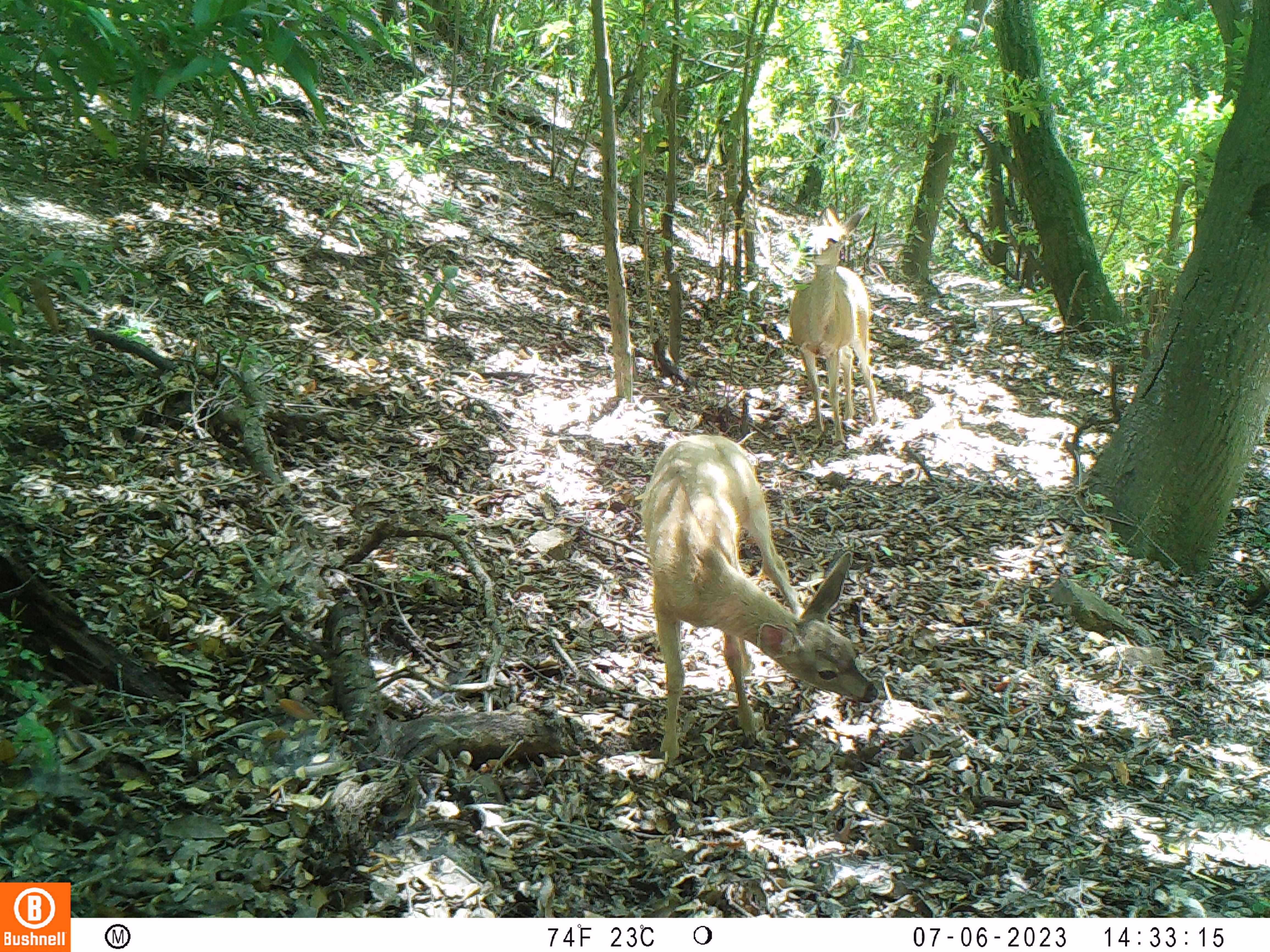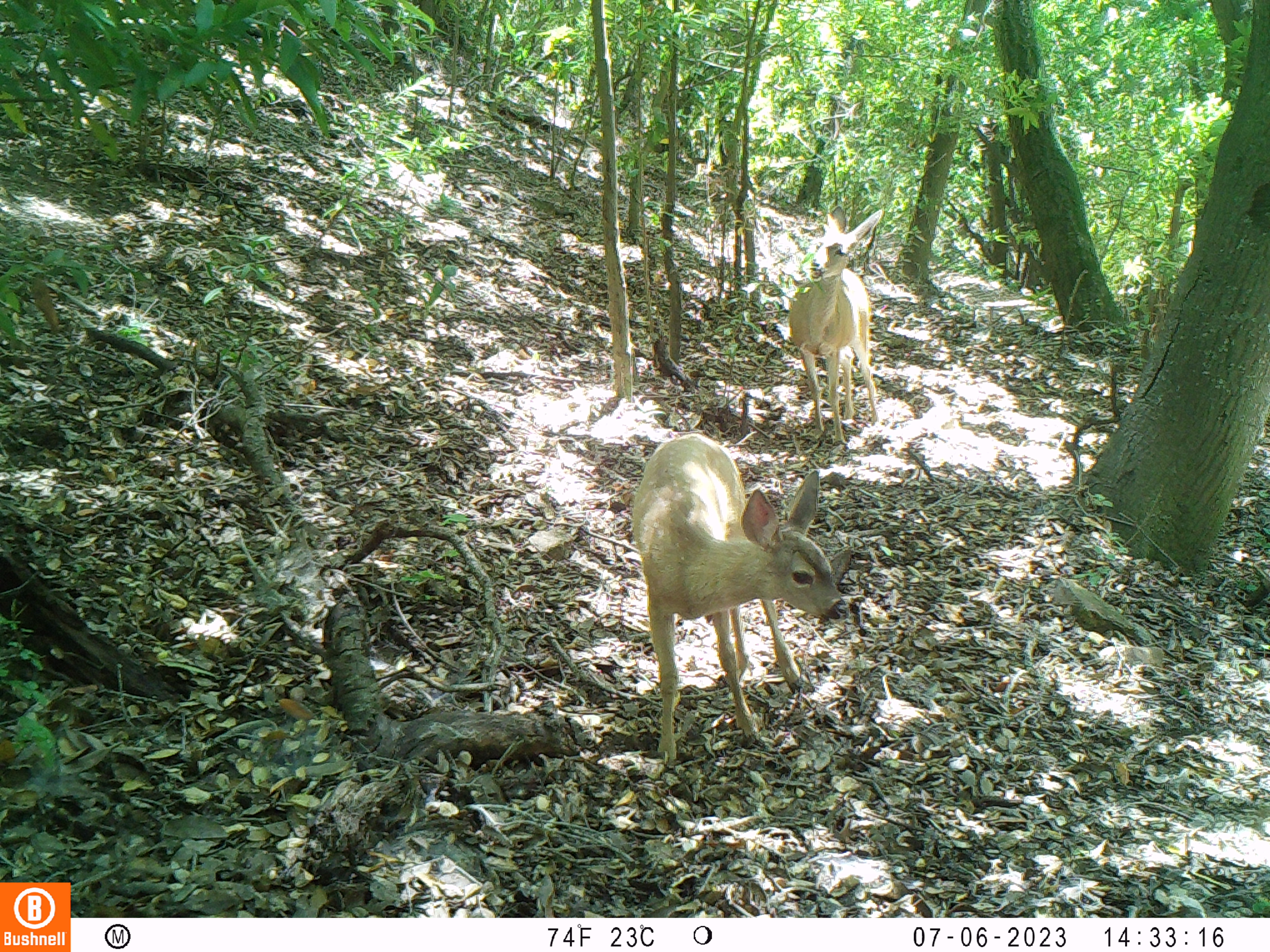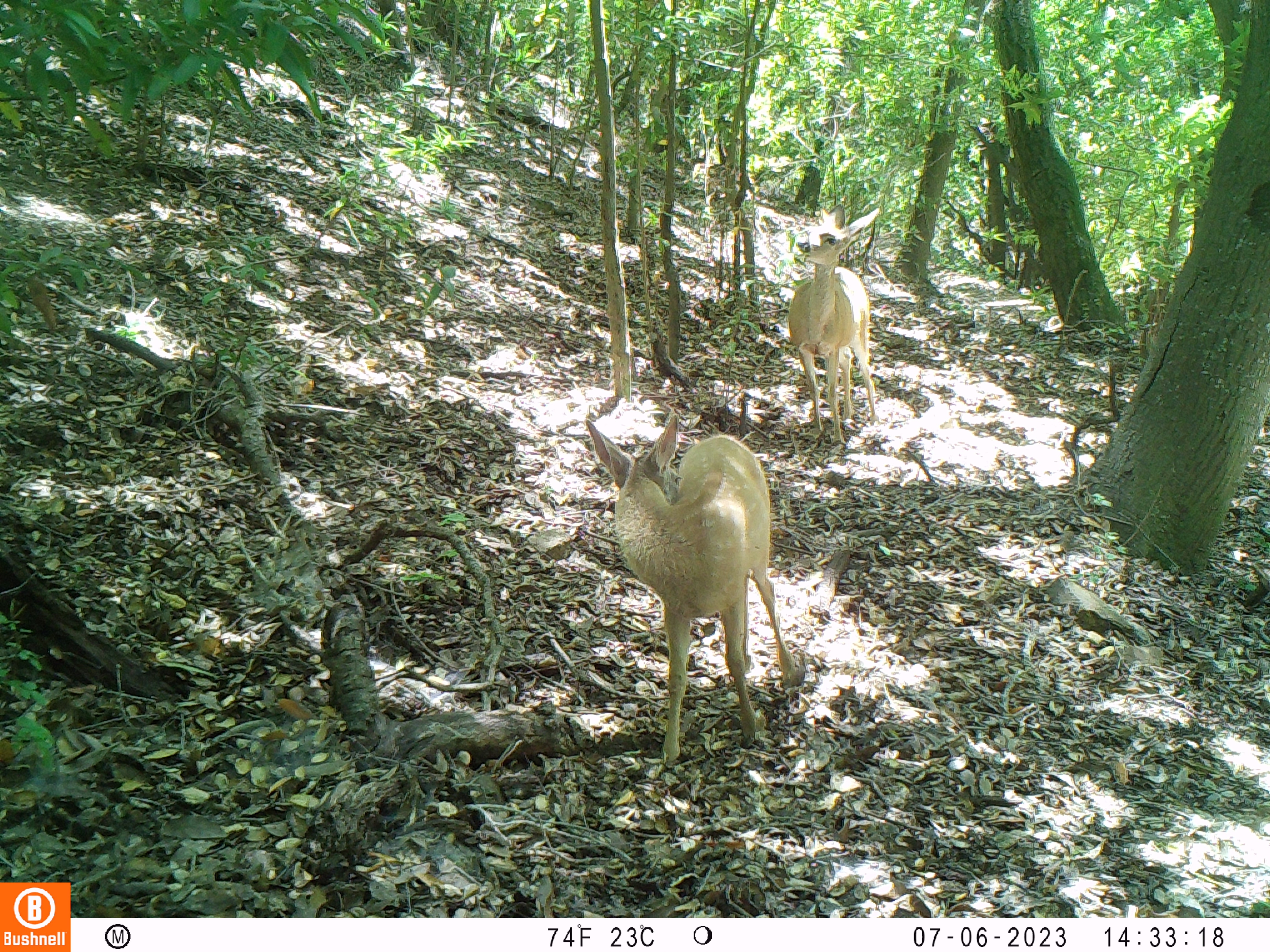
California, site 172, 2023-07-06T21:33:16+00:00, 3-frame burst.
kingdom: Animalia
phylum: Chordata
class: Mammalia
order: Artiodactyla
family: Cervidae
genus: Odocoileus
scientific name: Odocoileus hemionus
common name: mule deer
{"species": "mule deer (Odocoileus hemionus)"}